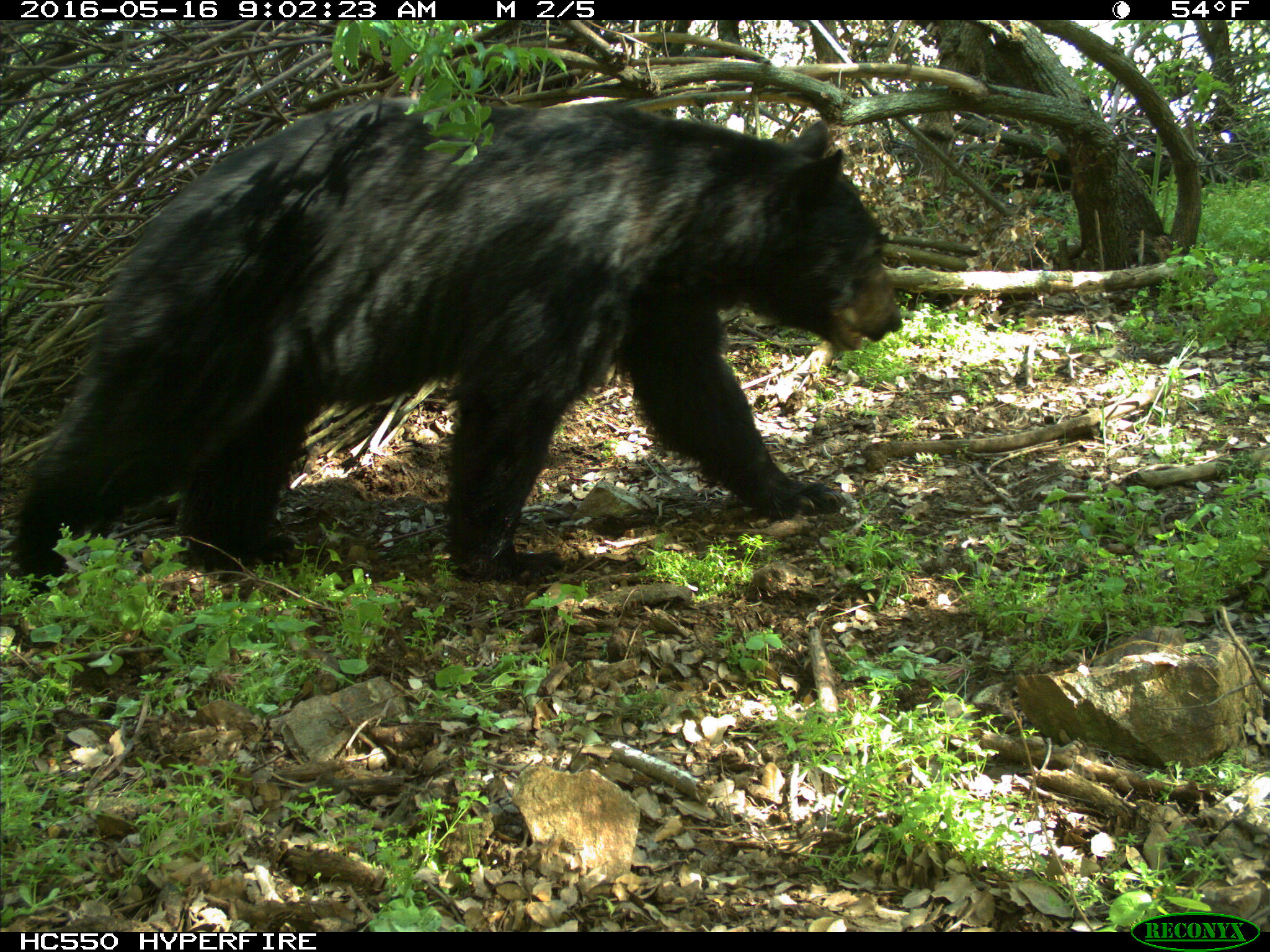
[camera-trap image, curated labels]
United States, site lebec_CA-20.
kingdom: Animalia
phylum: Chordata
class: Mammalia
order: Carnivora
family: Ursidae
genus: Ursus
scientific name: Ursus americanus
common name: american black bear